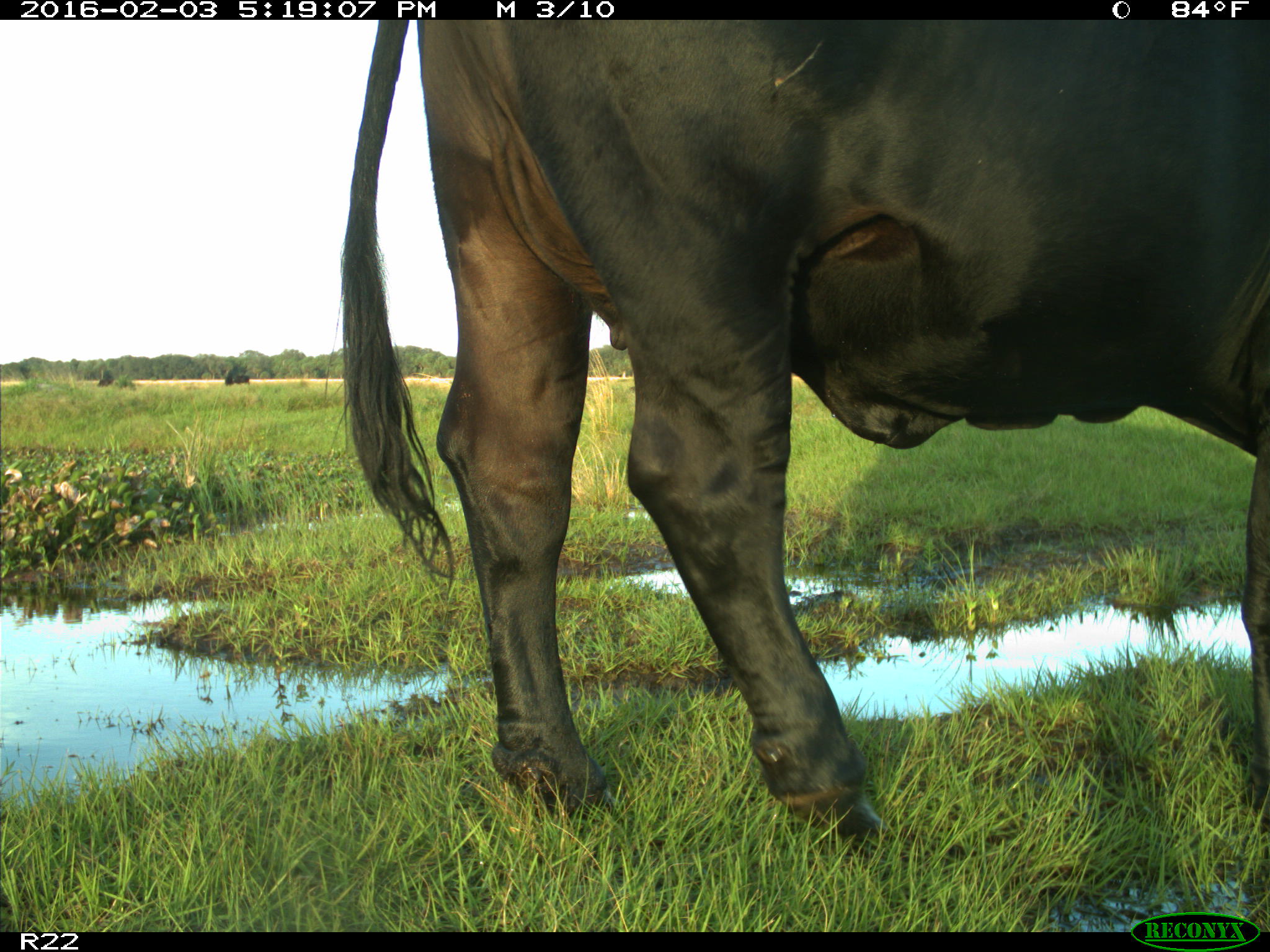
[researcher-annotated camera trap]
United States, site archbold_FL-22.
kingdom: Animalia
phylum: Chordata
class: Mammalia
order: Artiodactyla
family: Bovidae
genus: Bos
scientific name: Bos taurus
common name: domestic cow